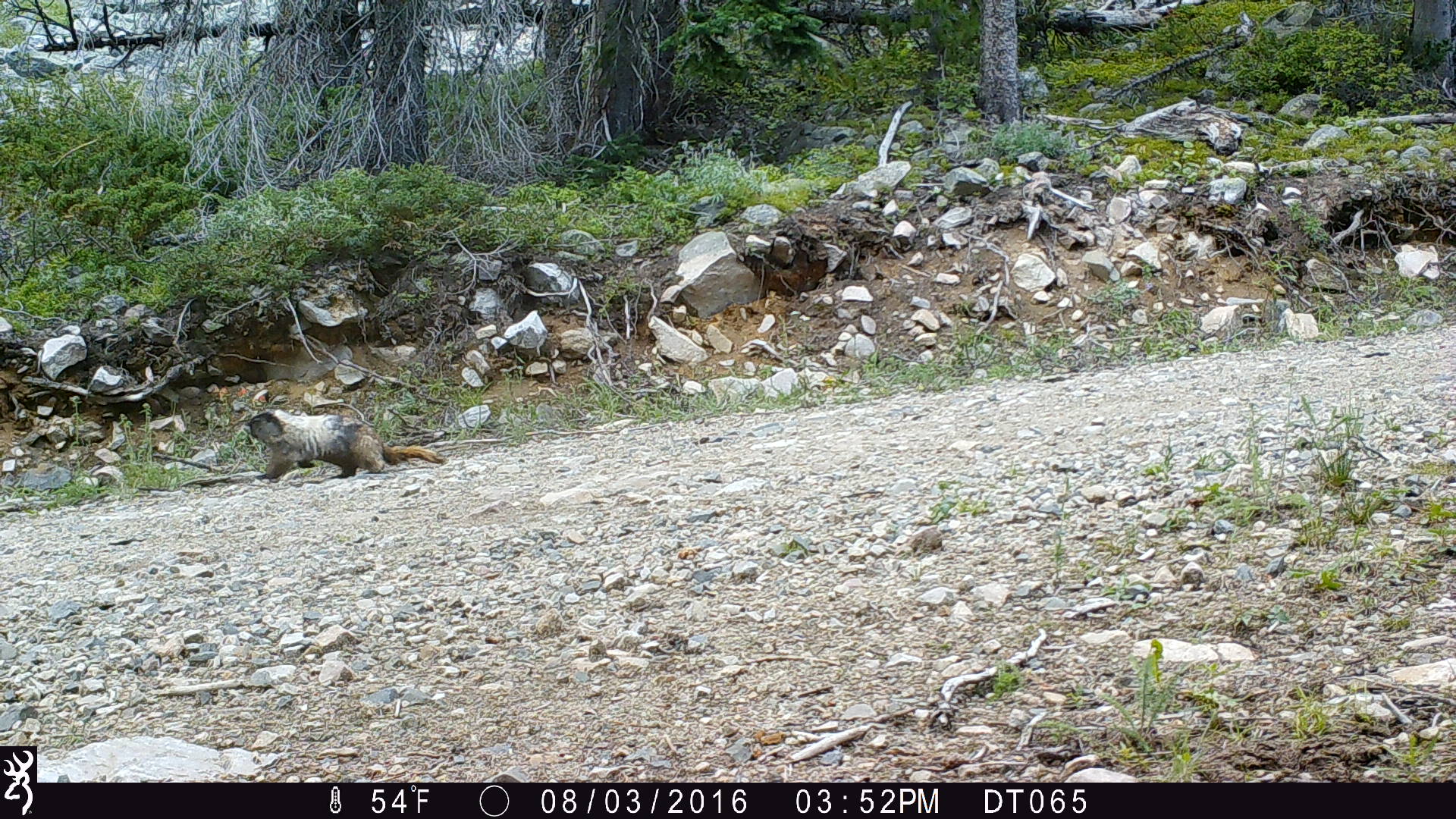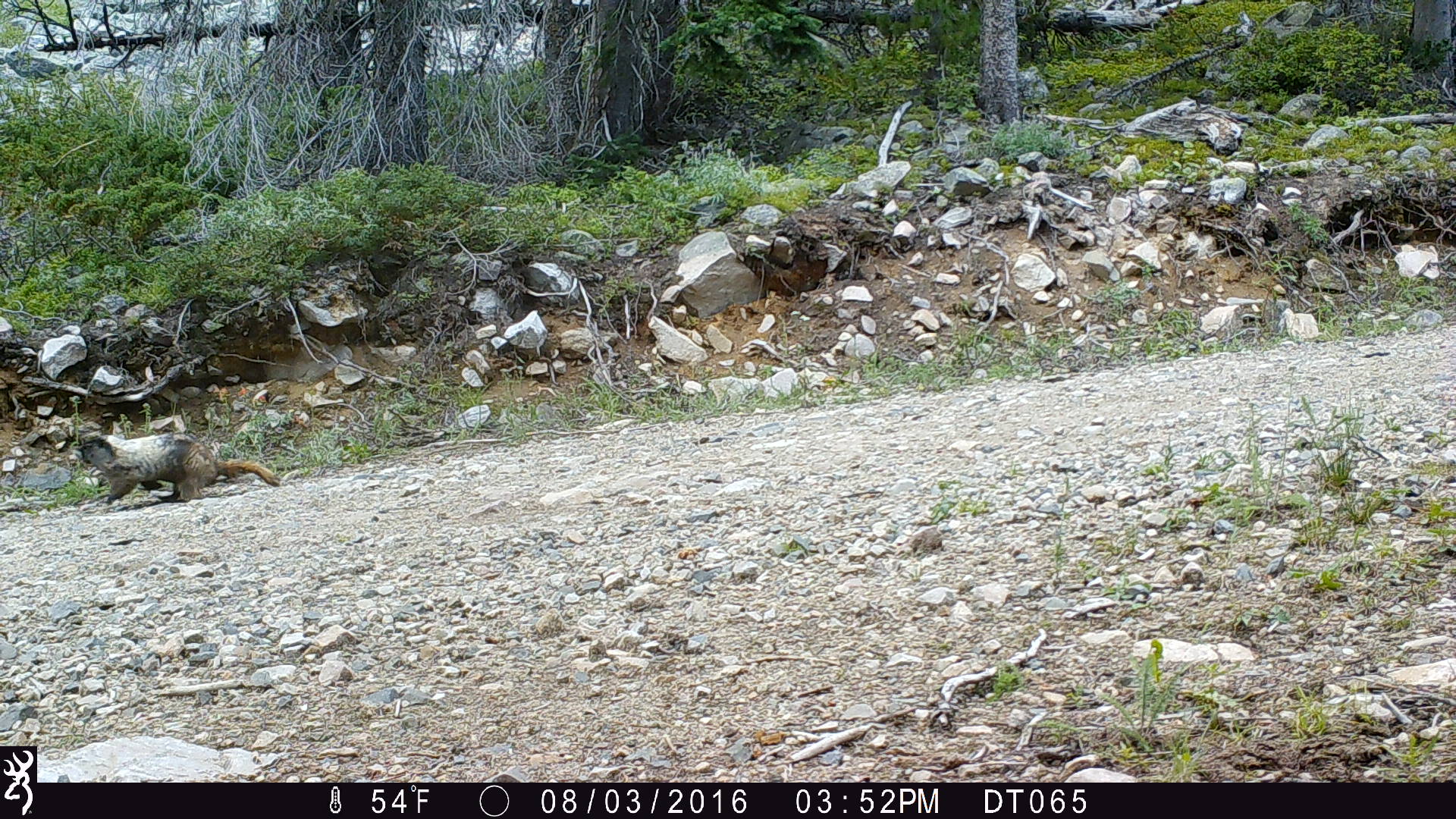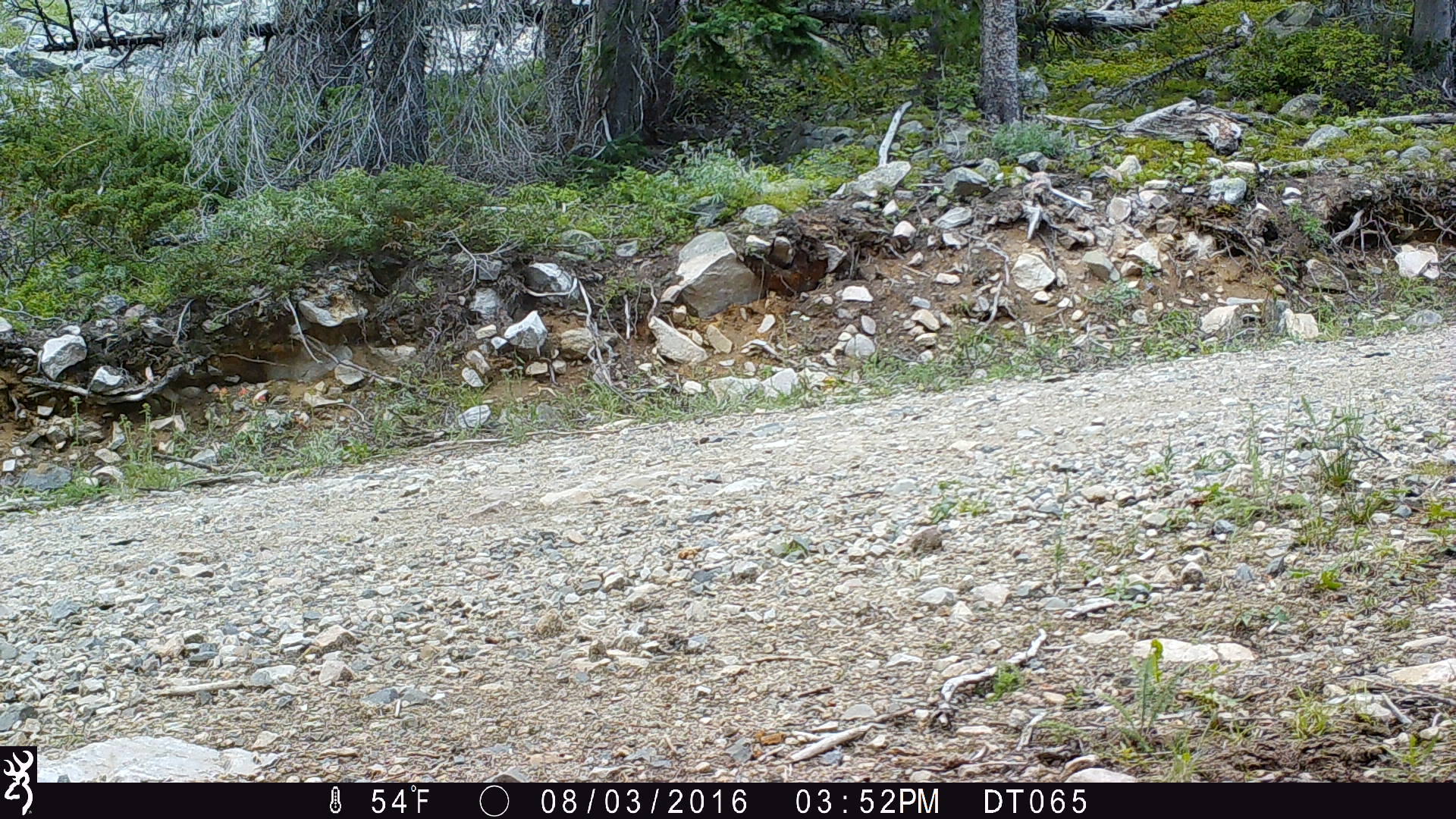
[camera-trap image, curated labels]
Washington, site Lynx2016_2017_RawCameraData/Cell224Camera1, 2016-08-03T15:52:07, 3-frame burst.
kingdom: Animalia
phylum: Chordata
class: Mammalia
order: Rodentia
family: Sciuridae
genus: Marmota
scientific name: Marmota caligata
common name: hoary marmot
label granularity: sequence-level